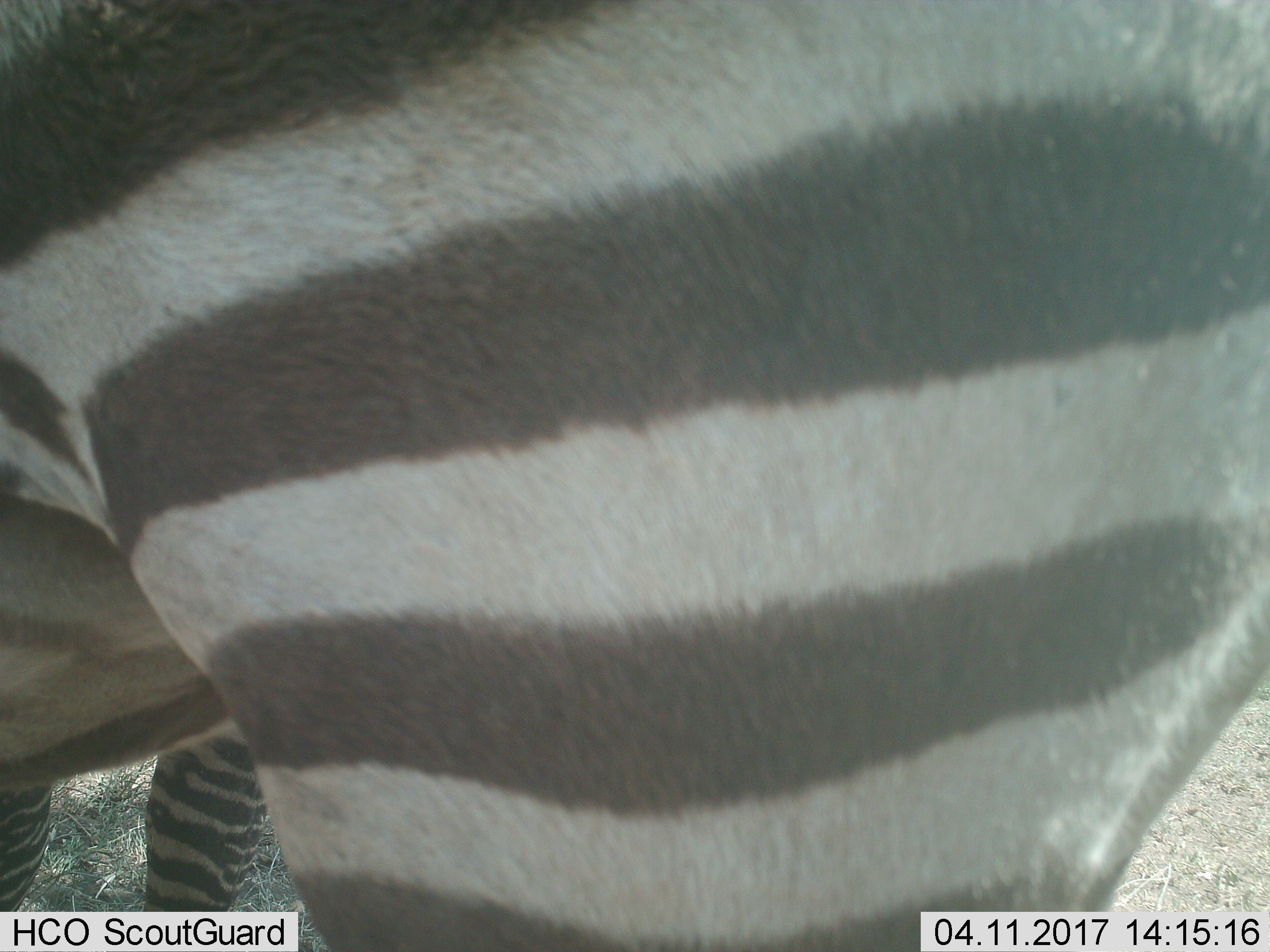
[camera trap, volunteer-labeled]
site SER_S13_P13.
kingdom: Animalia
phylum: Chordata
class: Mammalia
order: Perissodactyla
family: Equidae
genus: Equus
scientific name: Equus quagga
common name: plains zebra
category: zebraplains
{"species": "zebraplains (plains zebra) (Equus quagga)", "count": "1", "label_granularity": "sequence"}